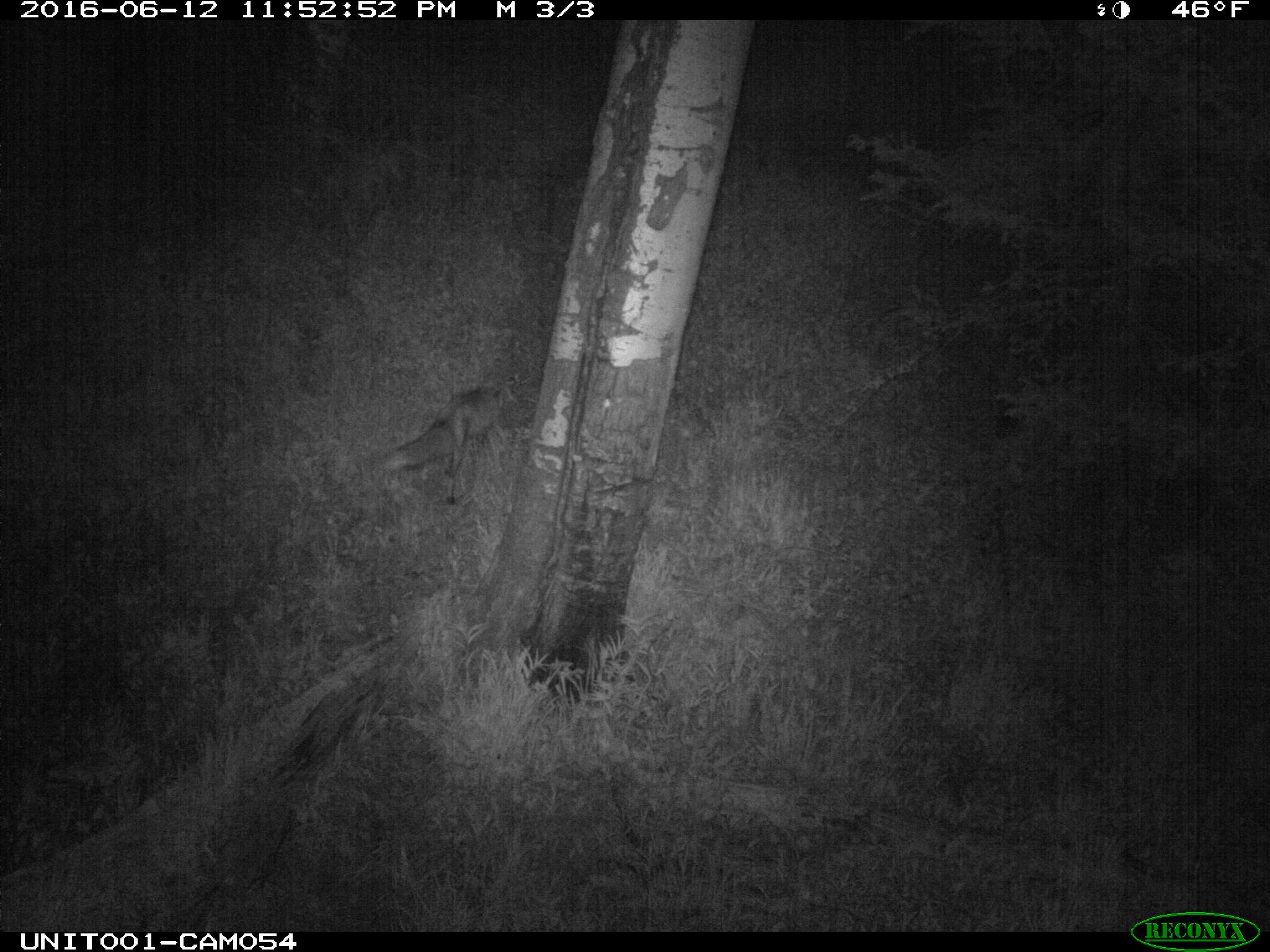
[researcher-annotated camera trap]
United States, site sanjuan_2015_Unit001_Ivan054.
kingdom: Animalia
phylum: Chordata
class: Mammalia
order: Carnivora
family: Canidae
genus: Vulpes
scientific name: Vulpes vulpes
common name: red fox